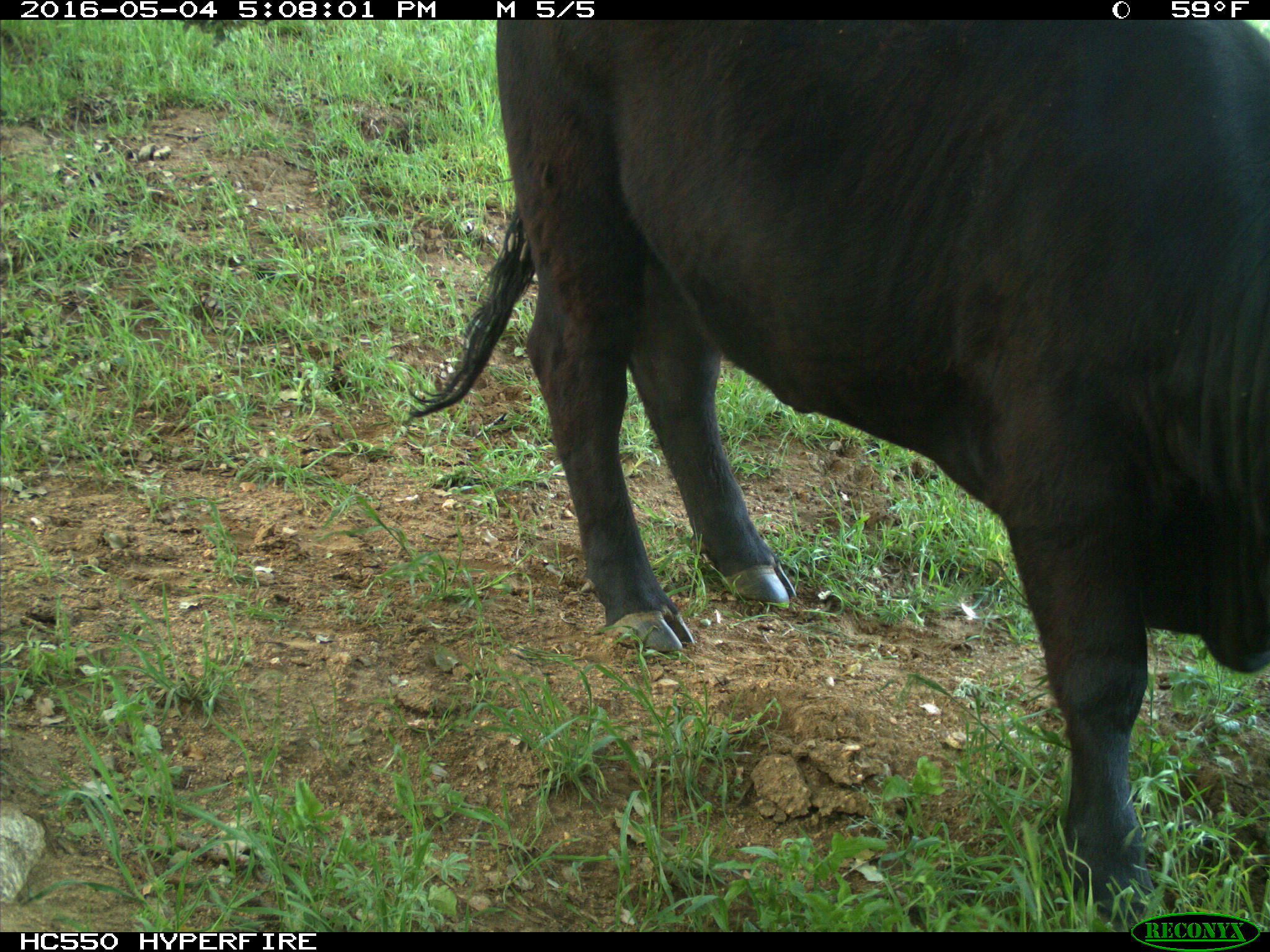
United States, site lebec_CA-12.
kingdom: Animalia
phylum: Chordata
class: Mammalia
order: Artiodactyla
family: Bovidae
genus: Bos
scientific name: Bos taurus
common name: domestic cow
Bos taurus (domestic cow).